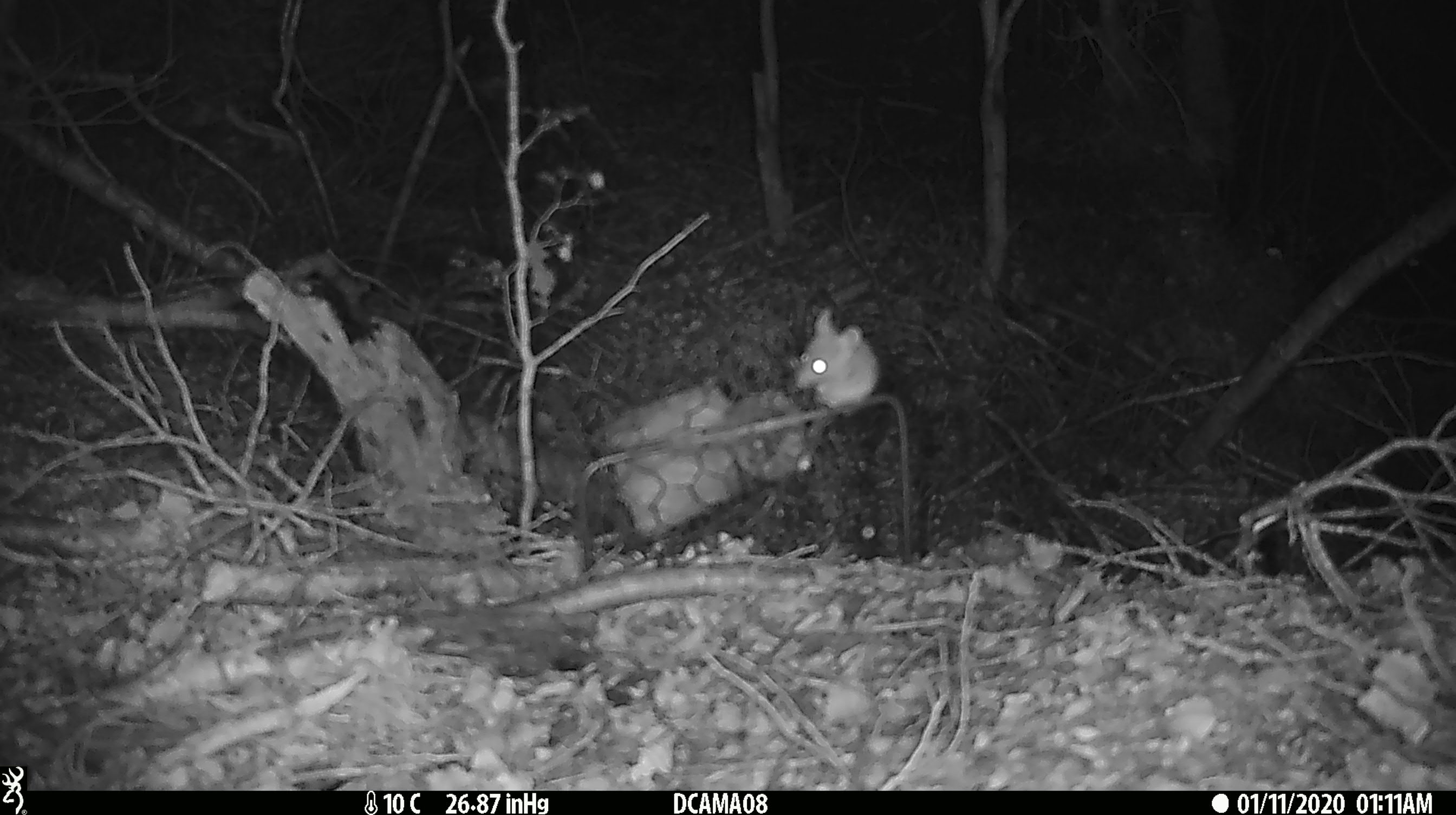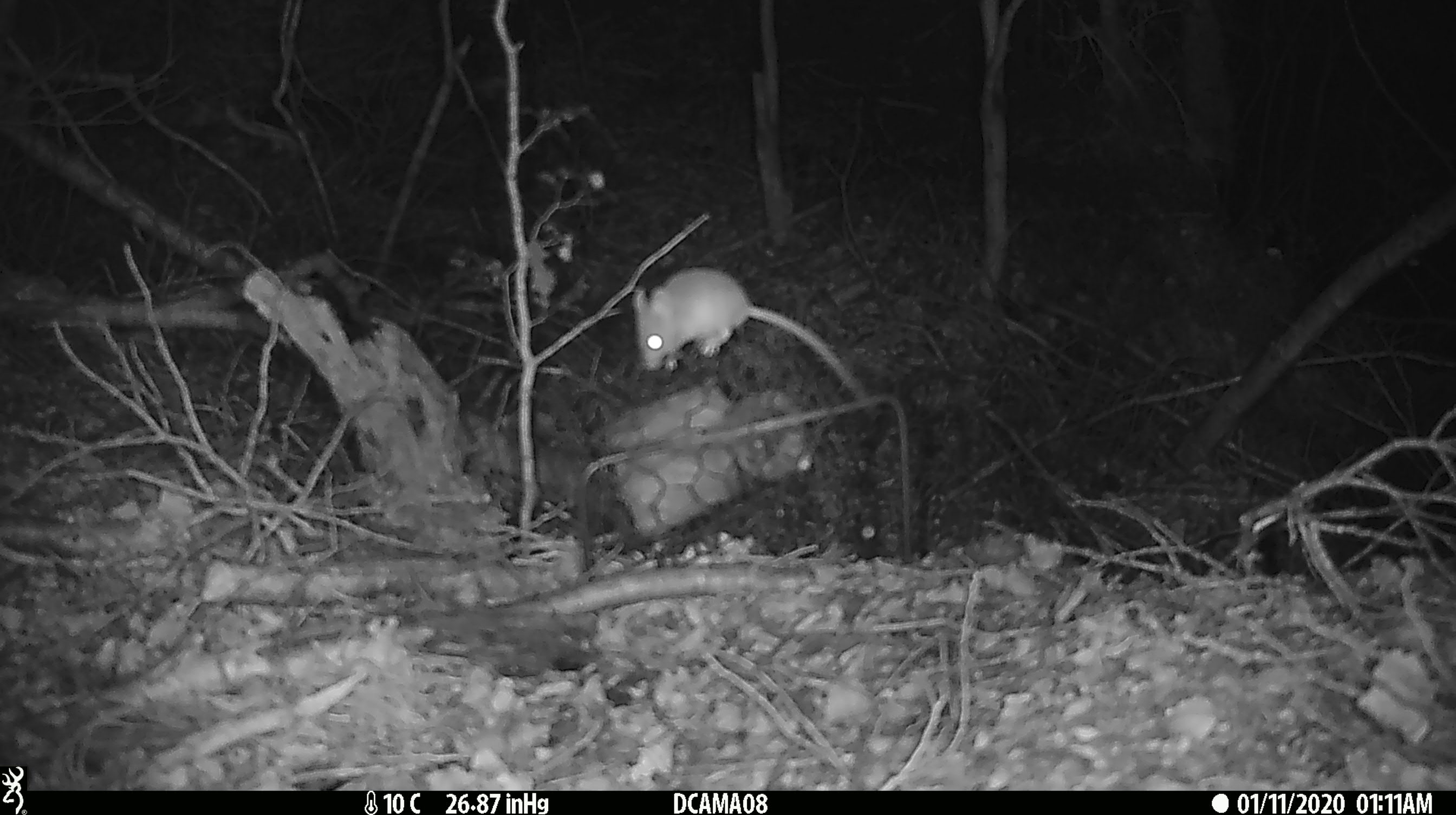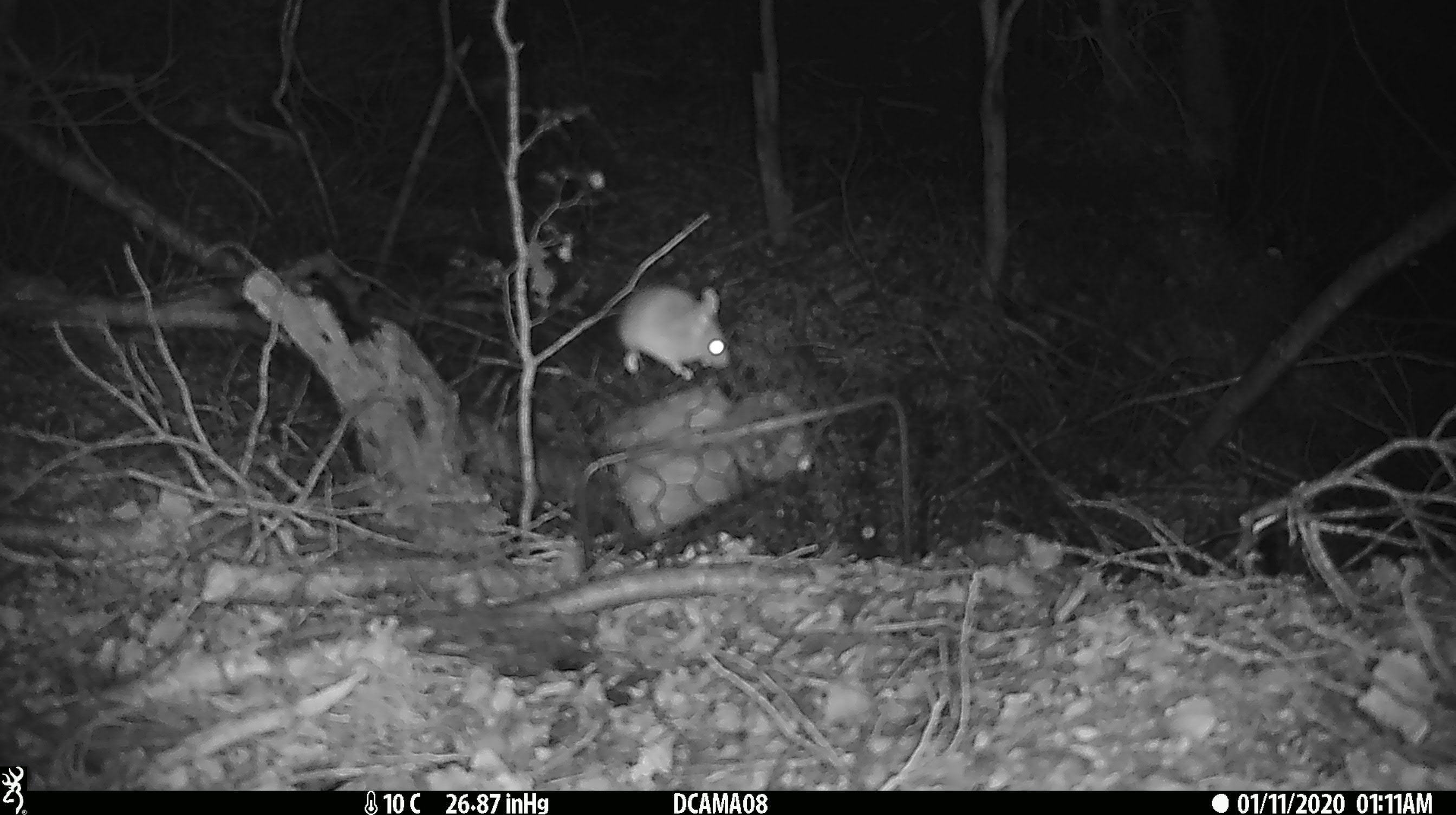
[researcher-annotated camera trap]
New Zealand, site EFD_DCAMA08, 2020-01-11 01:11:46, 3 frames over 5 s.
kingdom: Animalia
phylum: Chordata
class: Mammalia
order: Rodentia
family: Muridae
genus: Mus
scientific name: Mus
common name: mouse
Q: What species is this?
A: Mouse (Mus).